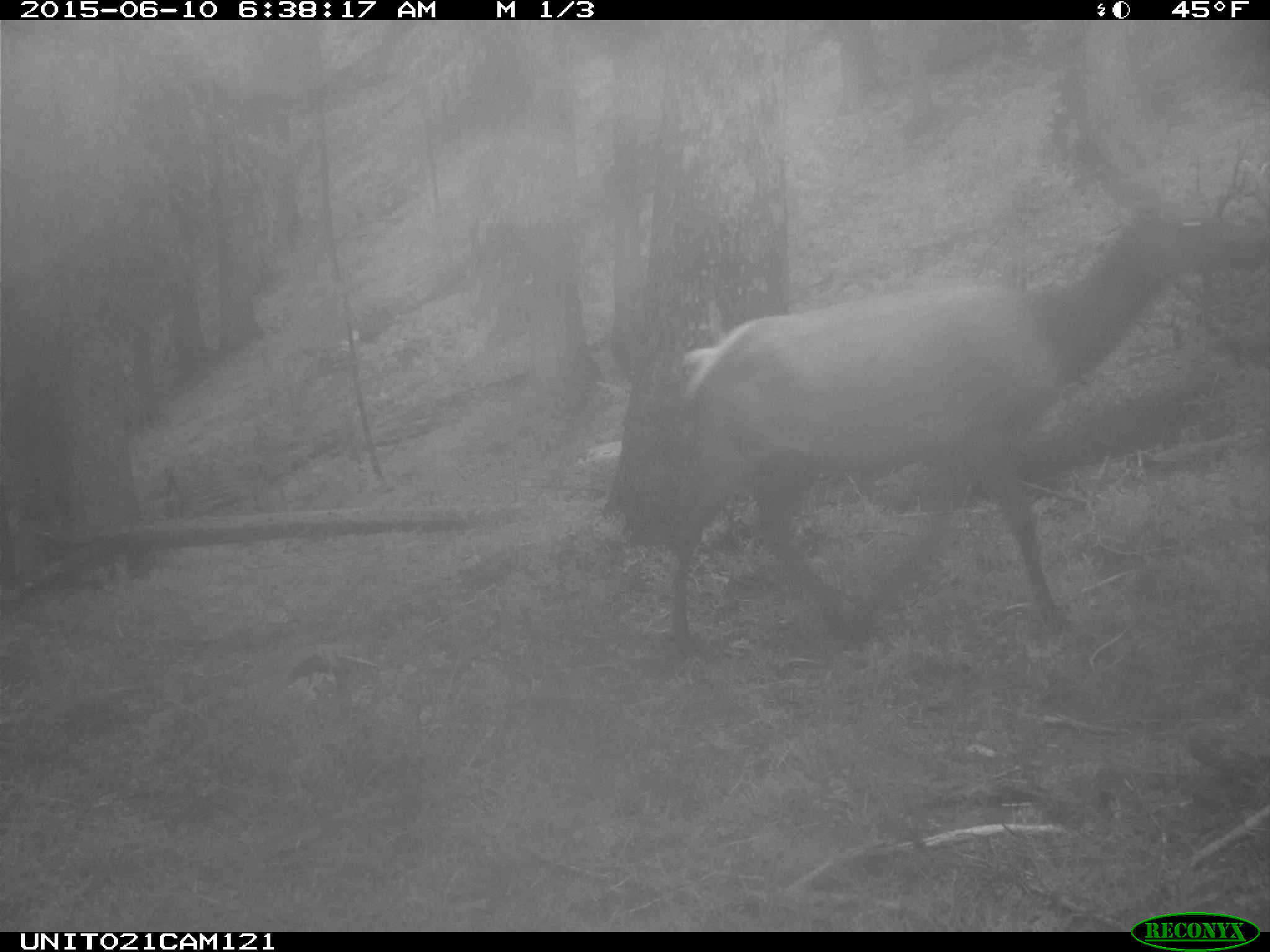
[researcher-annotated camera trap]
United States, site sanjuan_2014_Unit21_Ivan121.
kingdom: Animalia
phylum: Chordata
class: Mammalia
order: Artiodactyla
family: Cervidae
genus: Cervus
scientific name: Cervus elaphus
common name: red deer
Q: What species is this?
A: Cervus elaphus (red deer).